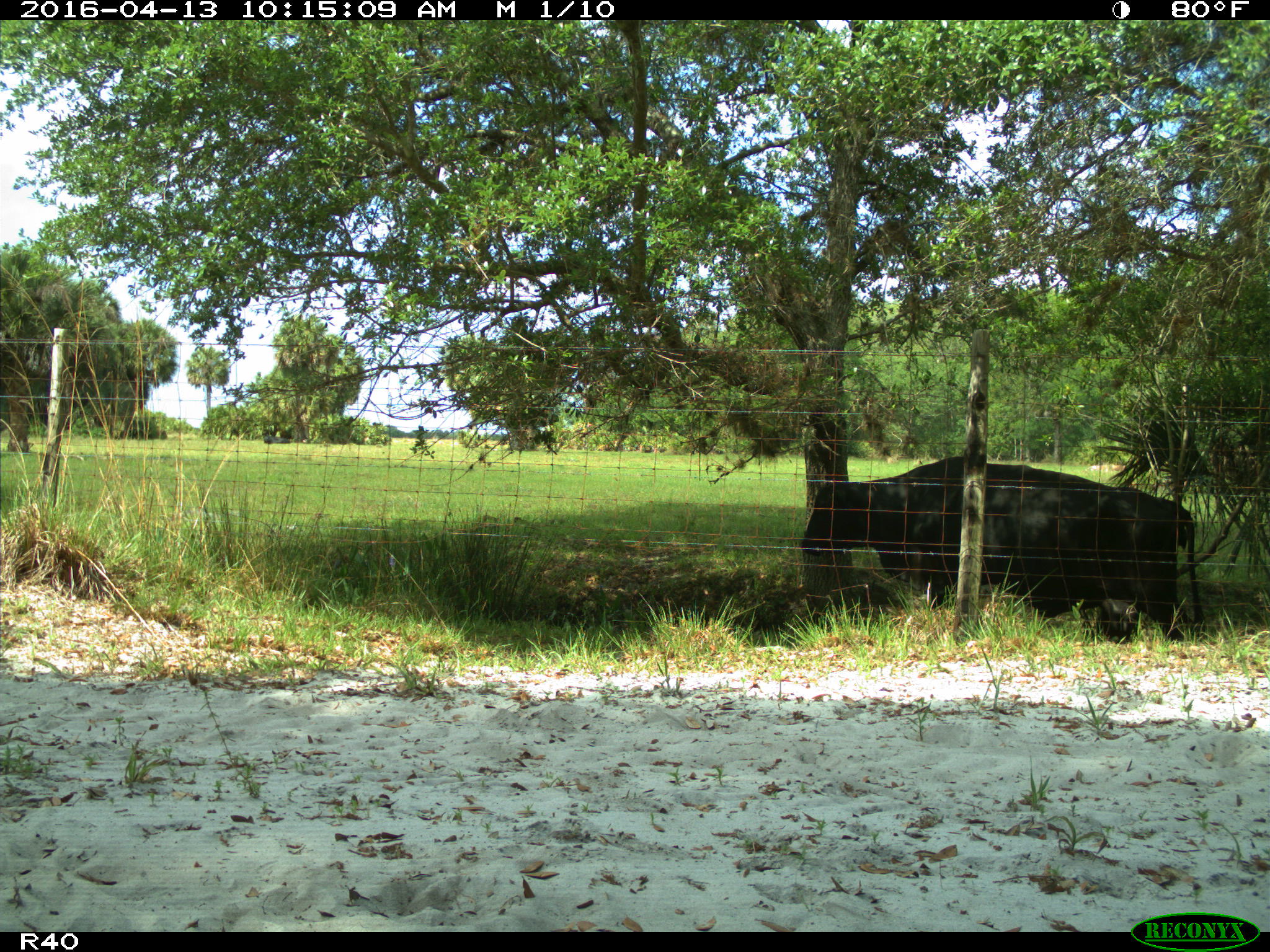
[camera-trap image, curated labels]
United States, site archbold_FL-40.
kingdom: Animalia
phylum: Chordata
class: Mammalia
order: Artiodactyla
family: Bovidae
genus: Bos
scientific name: Bos taurus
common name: domestic cow